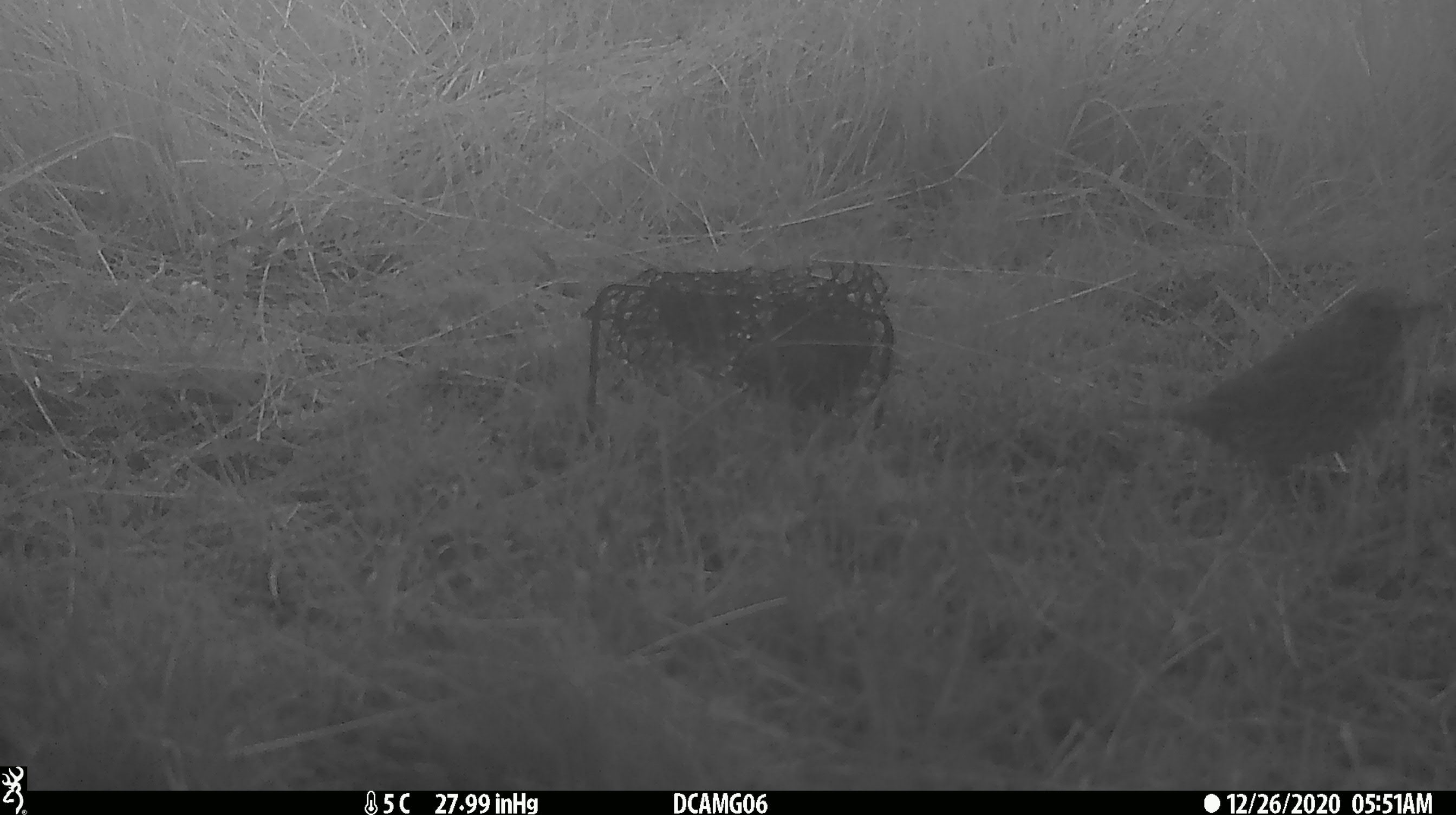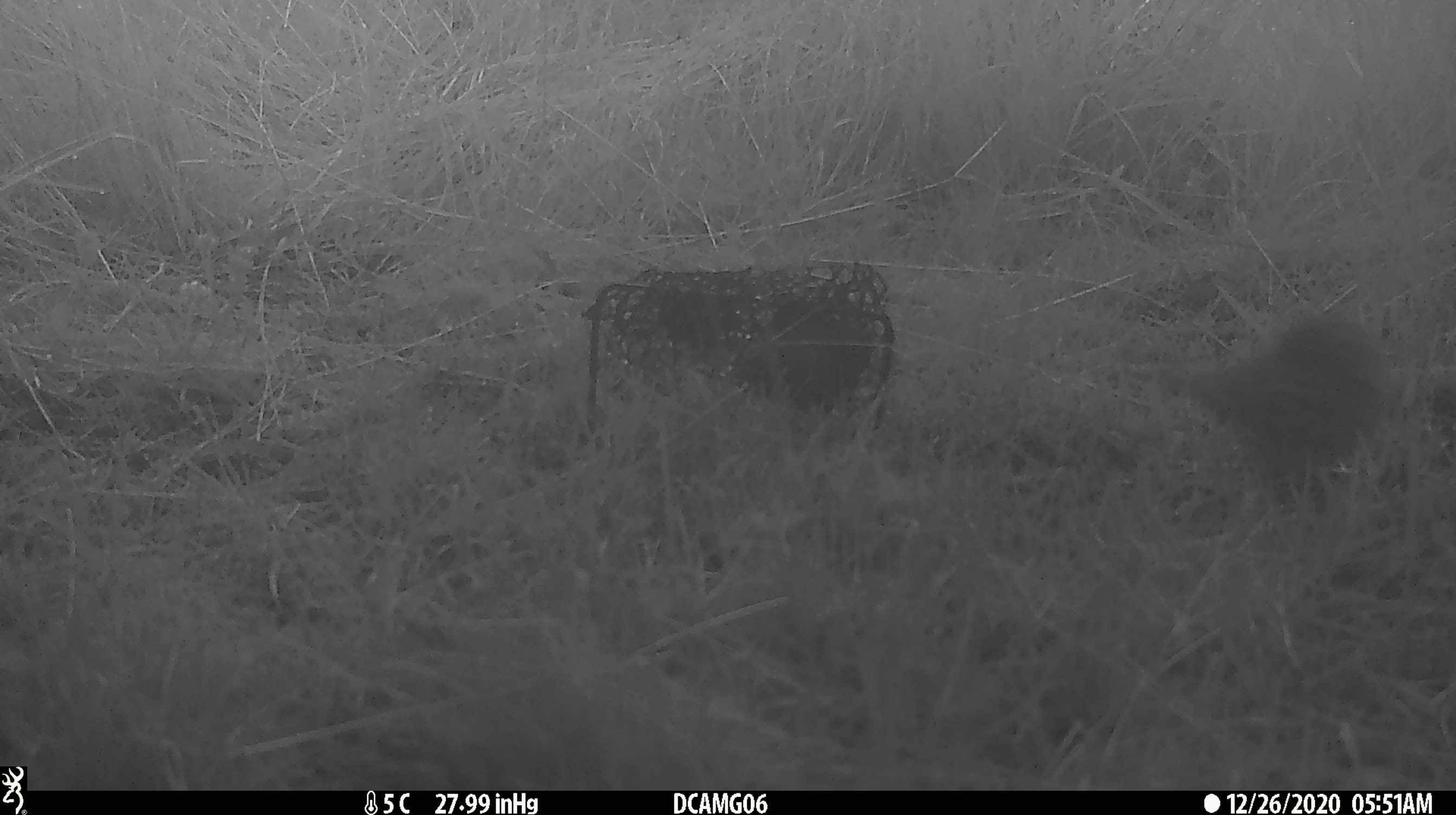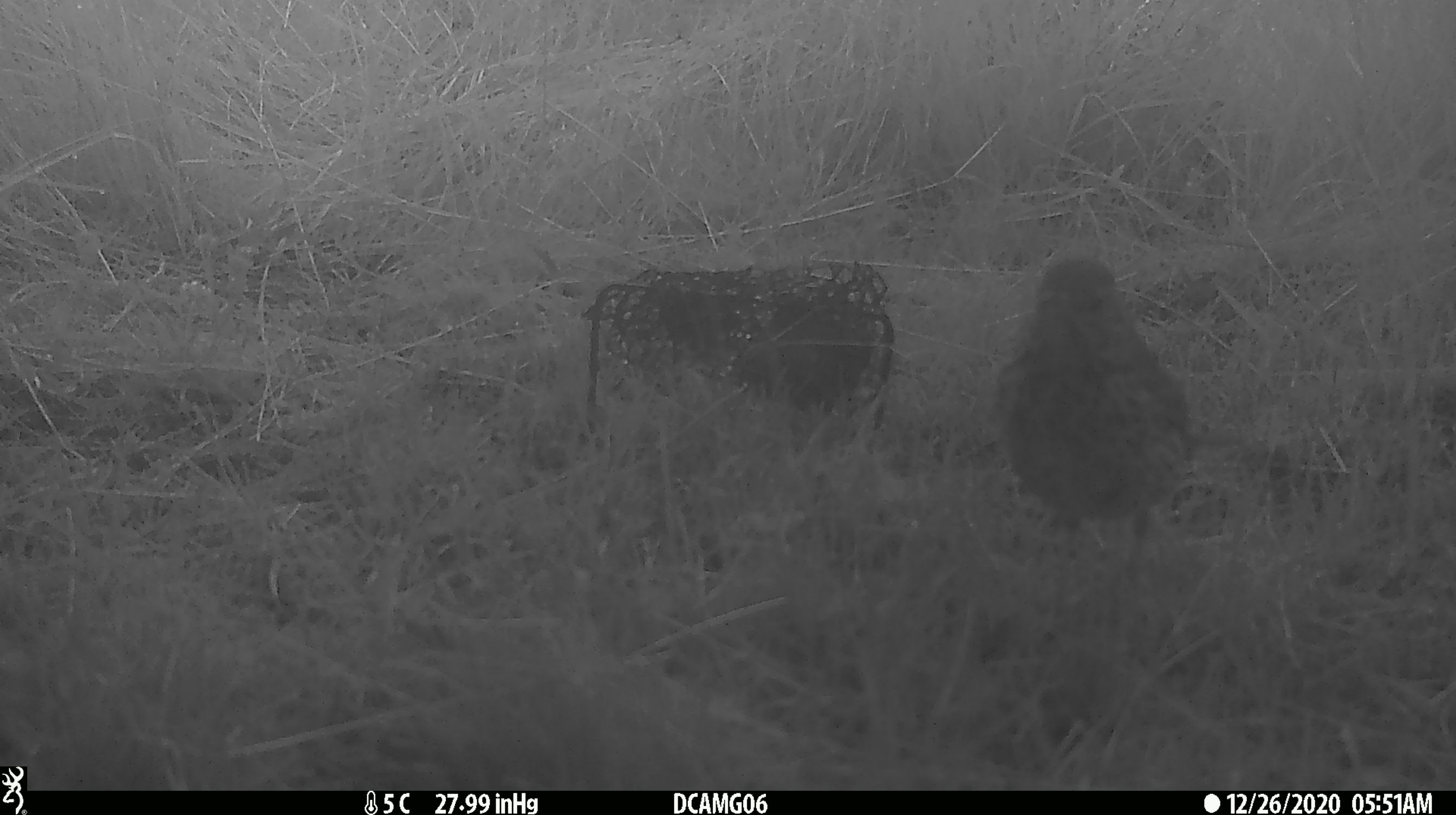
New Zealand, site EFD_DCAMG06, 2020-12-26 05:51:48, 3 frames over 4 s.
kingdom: Animalia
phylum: Chordata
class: Aves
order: Passeriformes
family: Turdidae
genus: Turdus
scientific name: Turdus philomelos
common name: song thrush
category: thrush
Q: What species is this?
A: Thrush (song thrush) (Turdus philomelos).